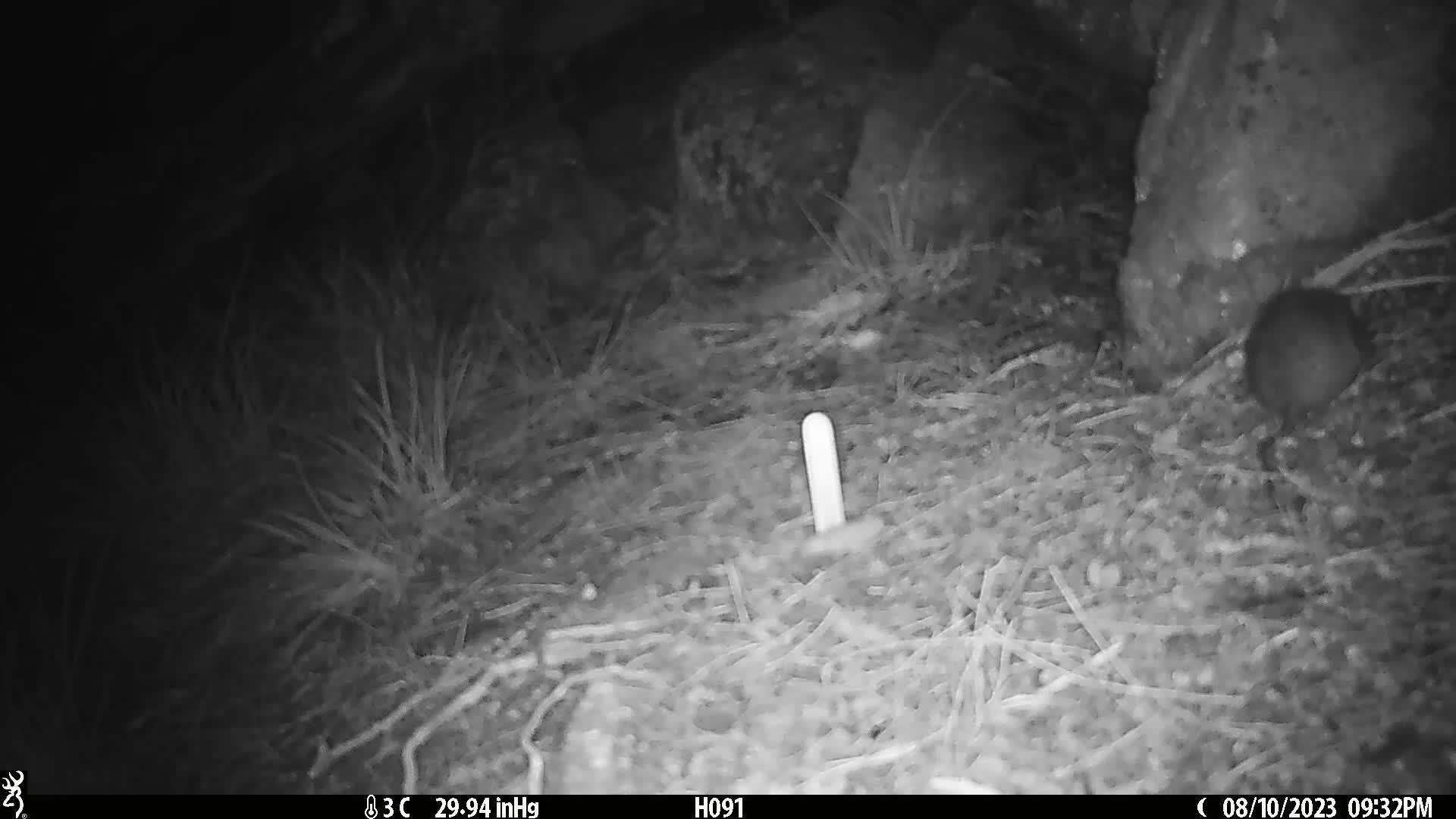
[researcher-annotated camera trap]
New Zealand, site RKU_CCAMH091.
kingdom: Animalia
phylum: Chordata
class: Mammalia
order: Rodentia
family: Muridae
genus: Rattus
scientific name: Rattus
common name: rat